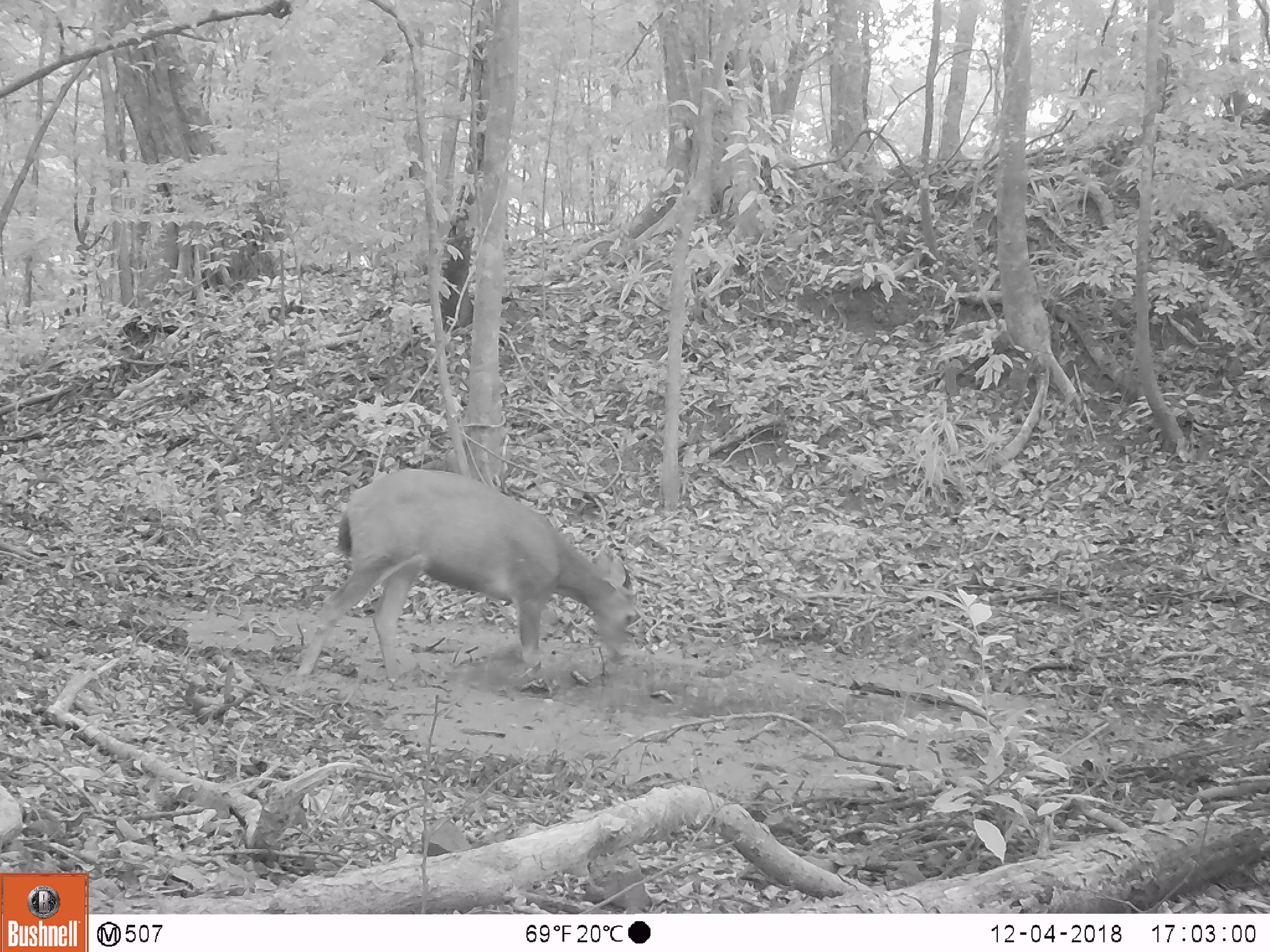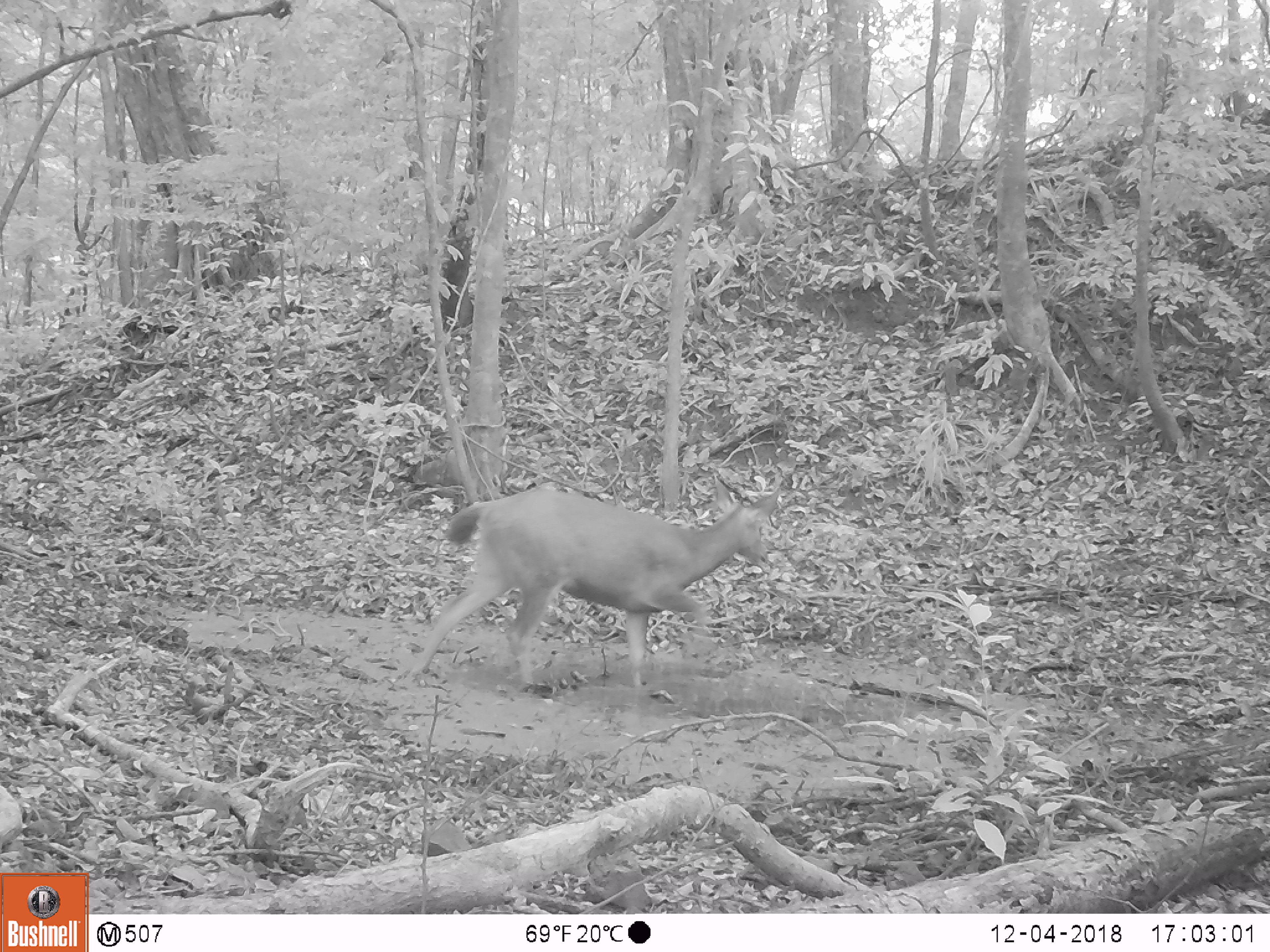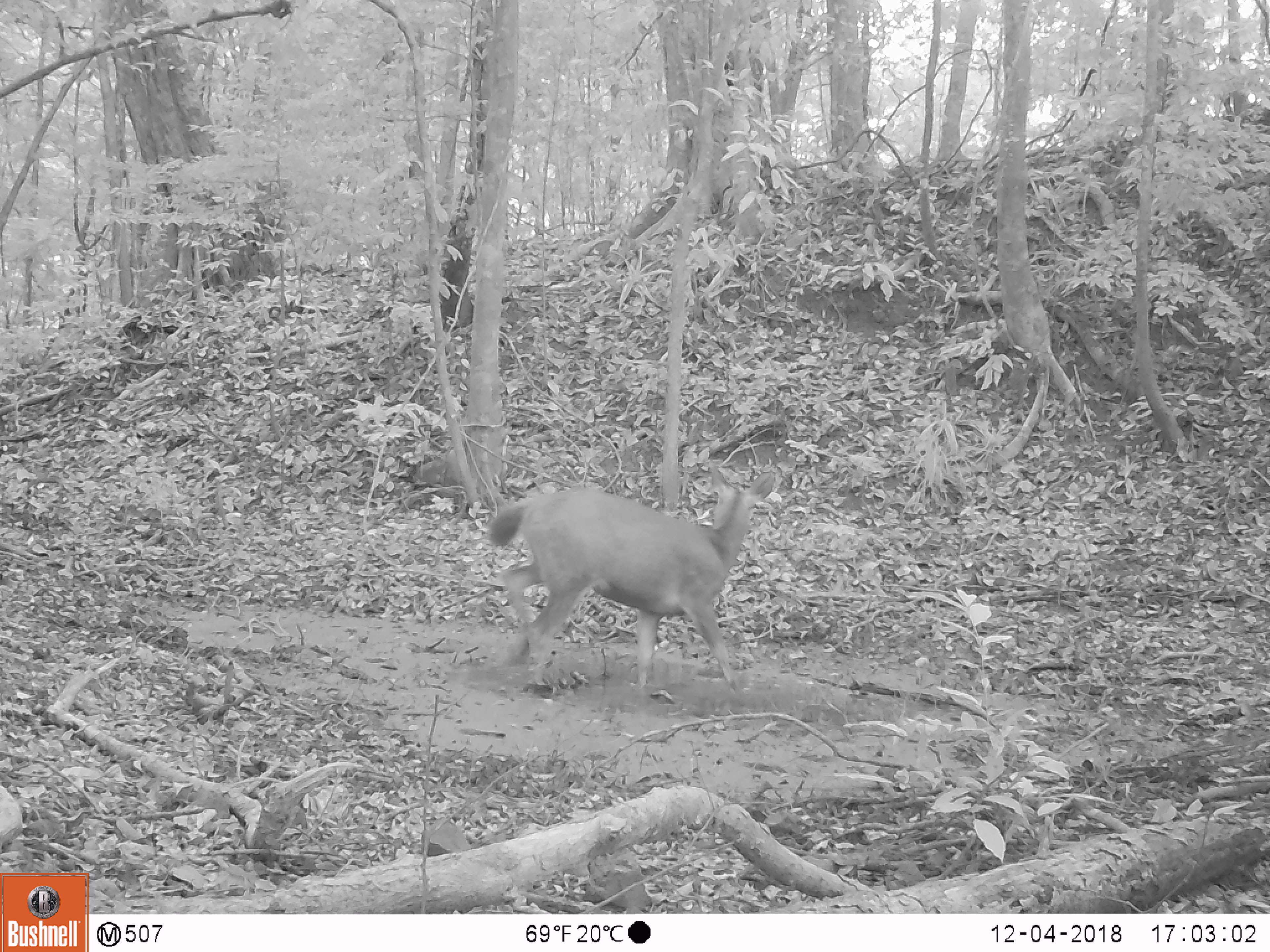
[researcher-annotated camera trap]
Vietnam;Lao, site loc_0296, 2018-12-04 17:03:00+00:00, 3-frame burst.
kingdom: Animalia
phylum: Chordata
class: Mammalia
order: Artiodactyla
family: Cervidae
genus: Rusa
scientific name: Rusa unicolor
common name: sambar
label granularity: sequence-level